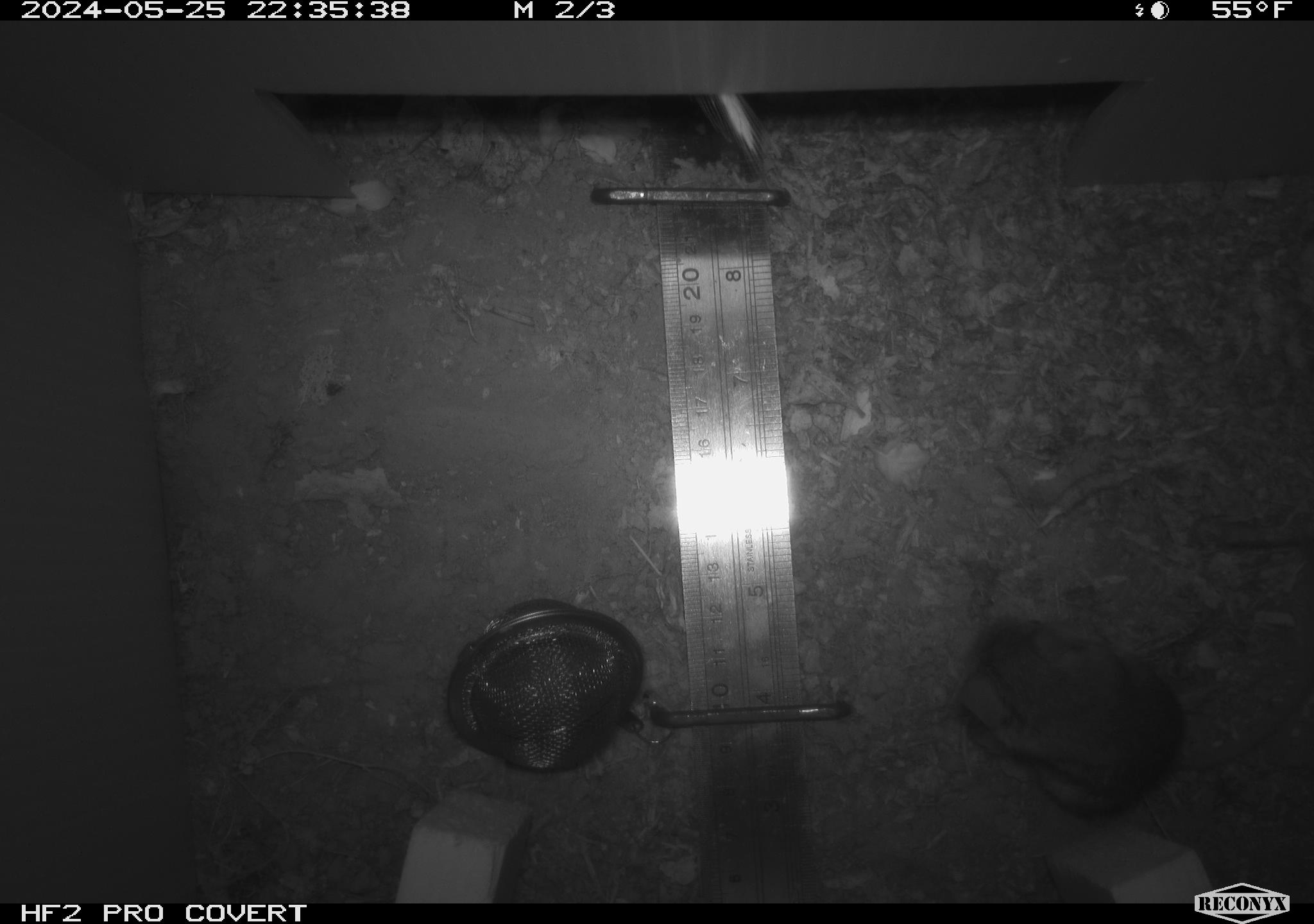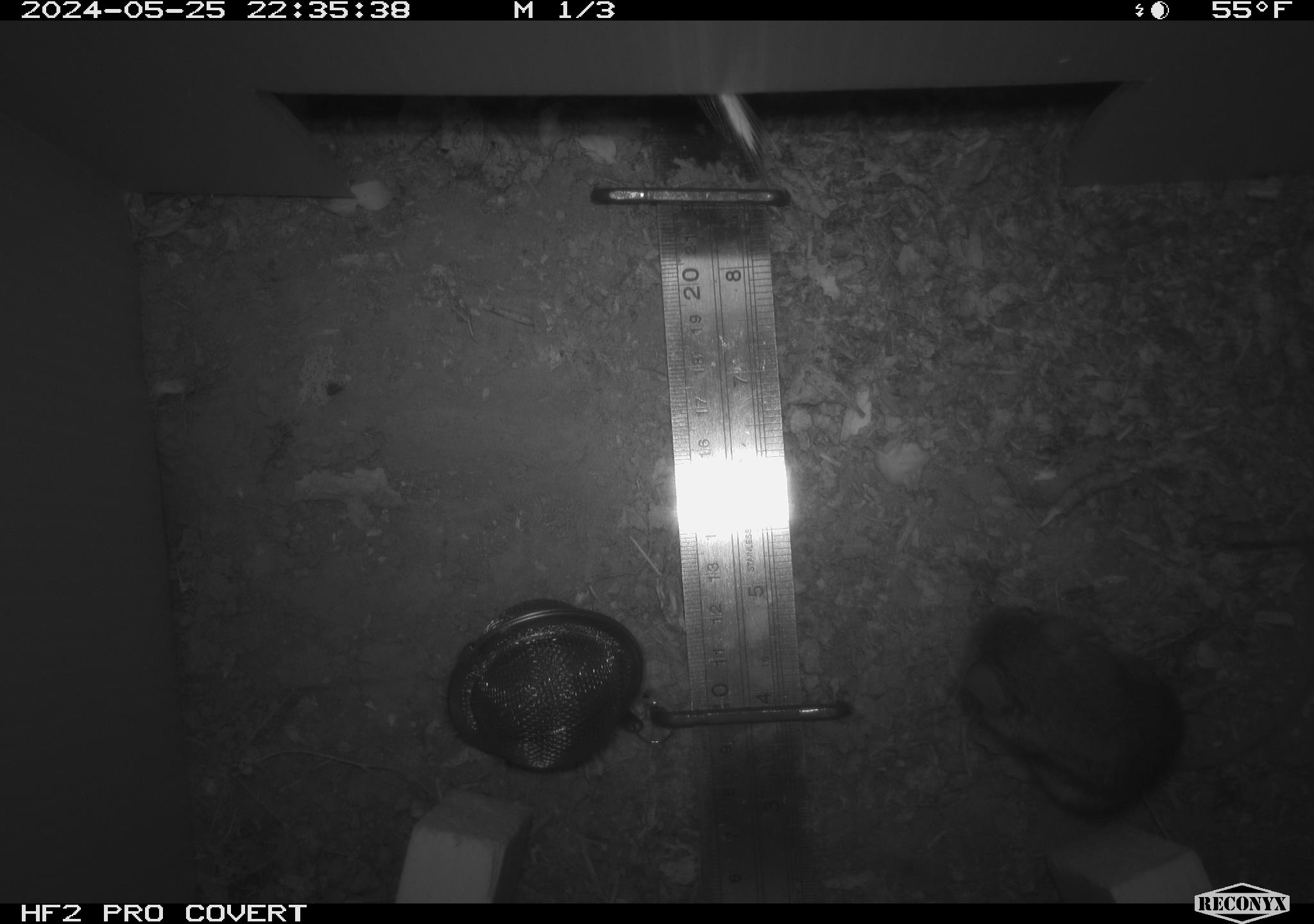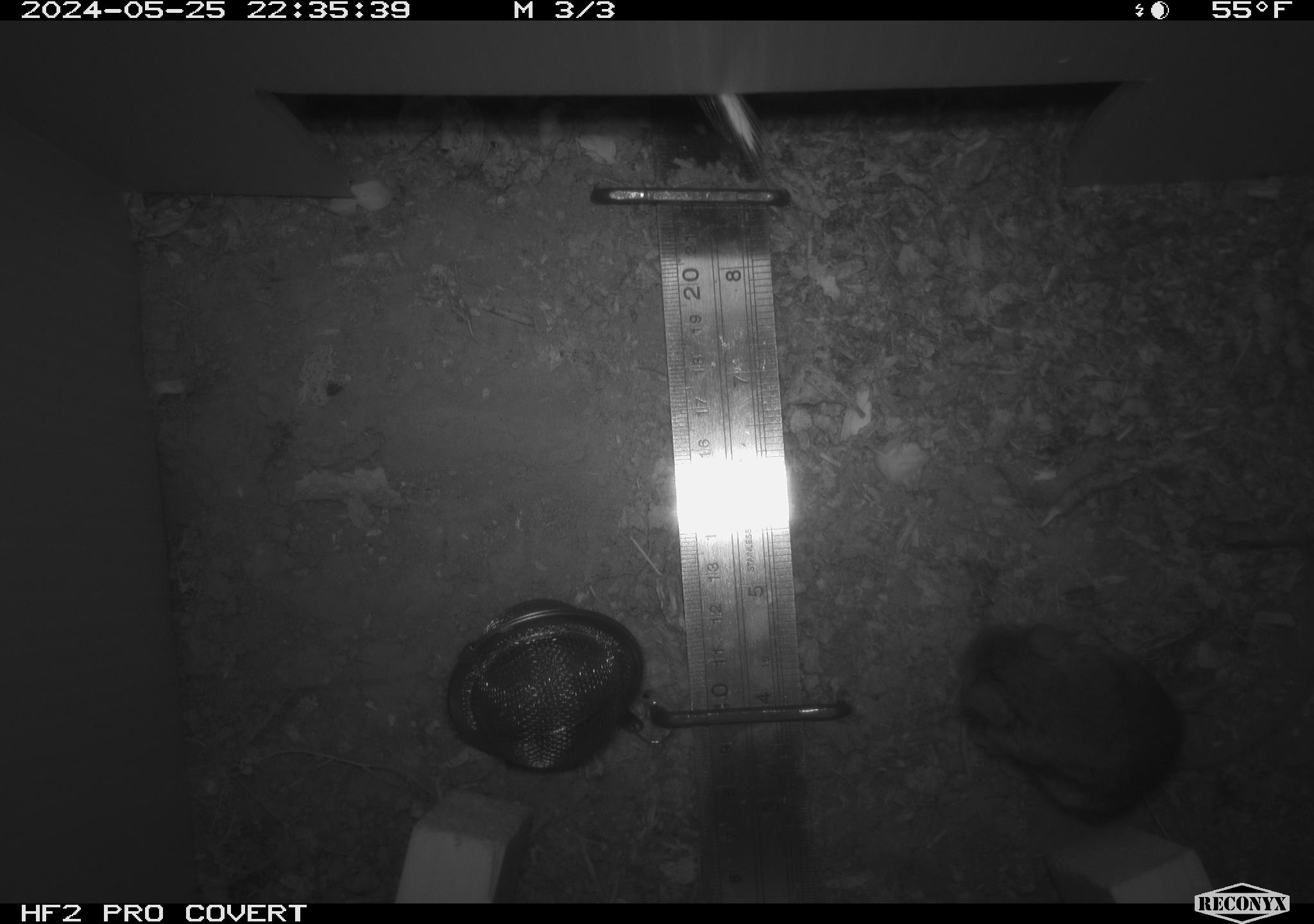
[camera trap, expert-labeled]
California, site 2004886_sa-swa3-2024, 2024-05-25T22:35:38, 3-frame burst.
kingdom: Animalia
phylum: Chordata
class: Mammalia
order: Rodentia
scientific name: Rodentia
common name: mouse species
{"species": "mouse species (Rodentia)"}